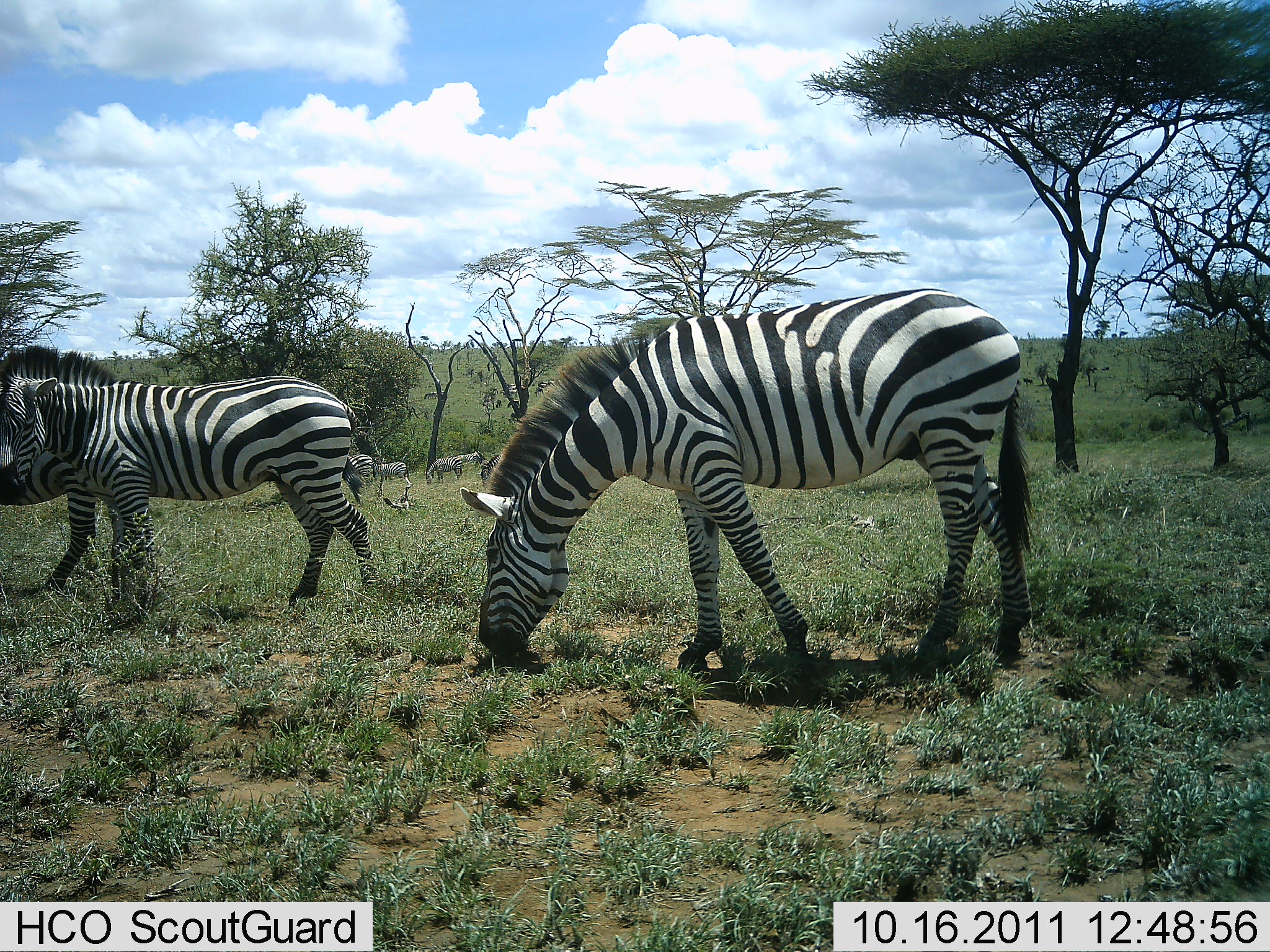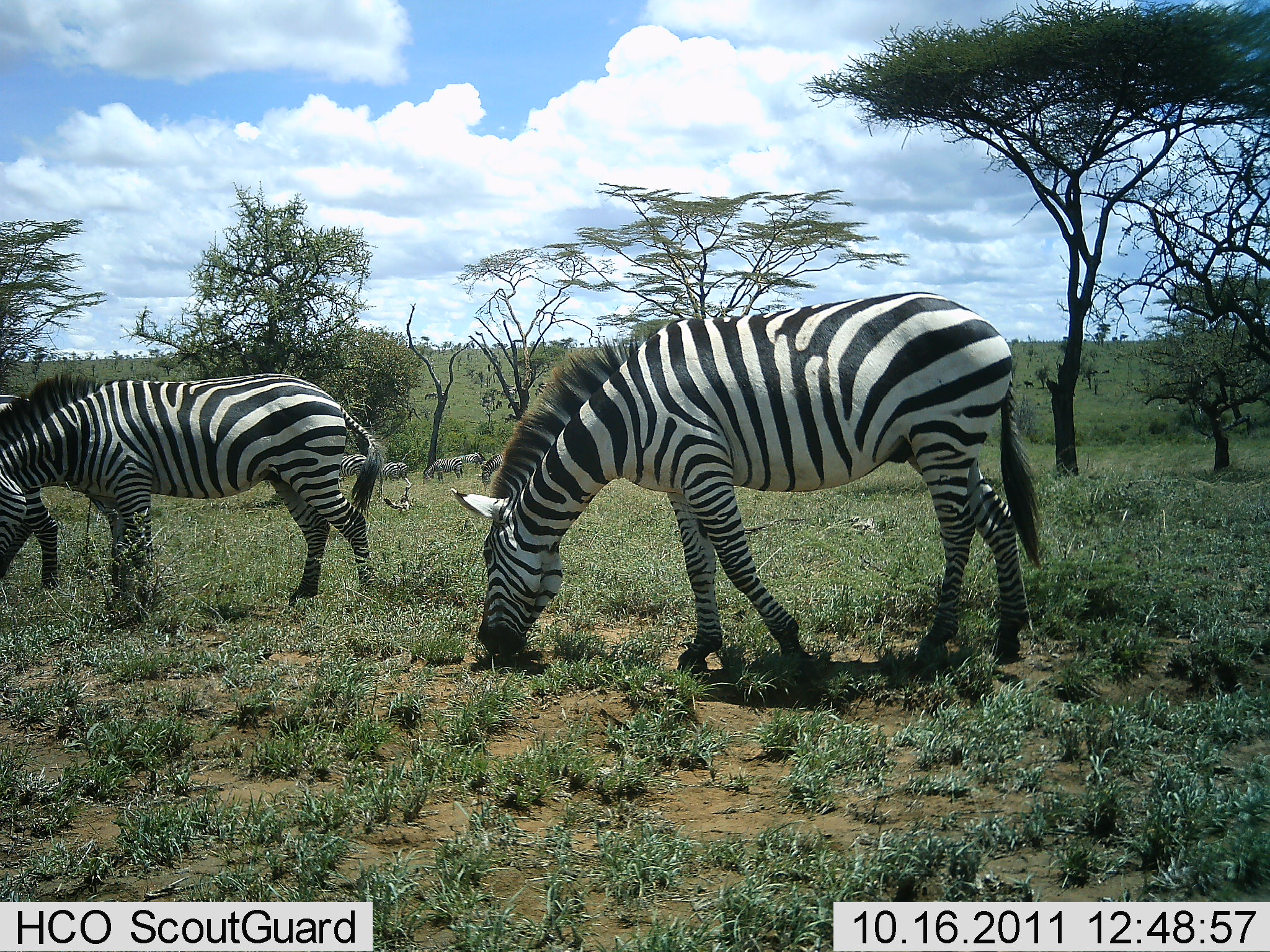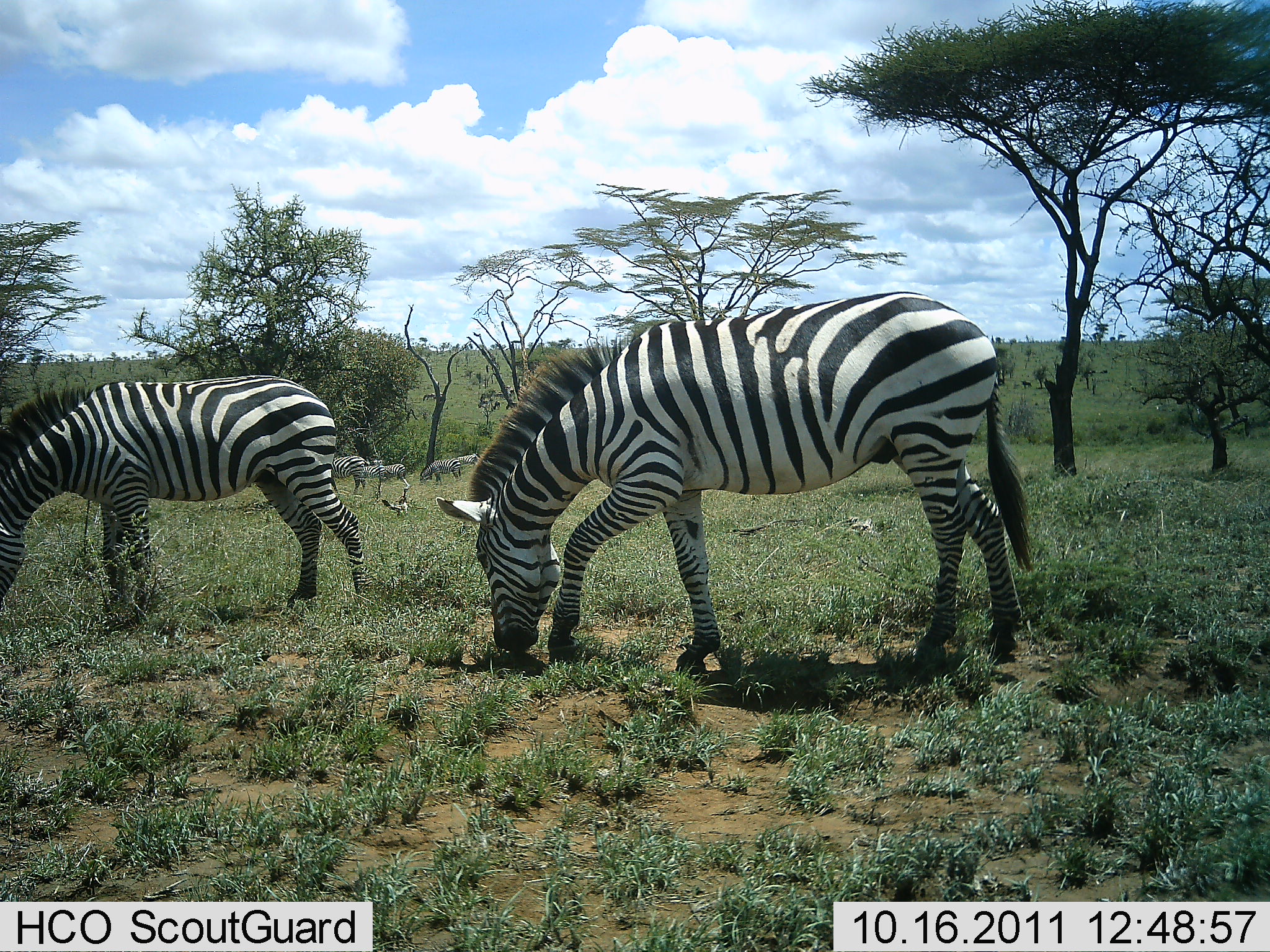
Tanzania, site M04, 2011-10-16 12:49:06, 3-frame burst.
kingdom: Animalia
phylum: Chordata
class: Mammalia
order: Perissodactyla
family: Equidae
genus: Equus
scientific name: Equus quagga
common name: plains zebra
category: zebra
Zebra (plains zebra) (Equus quagga), count 3. Behavior (volunteer vote fractions): standing 20%, resting 0%, moving 10%, interacting 0%. Young present (vote fraction): 0%. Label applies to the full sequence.